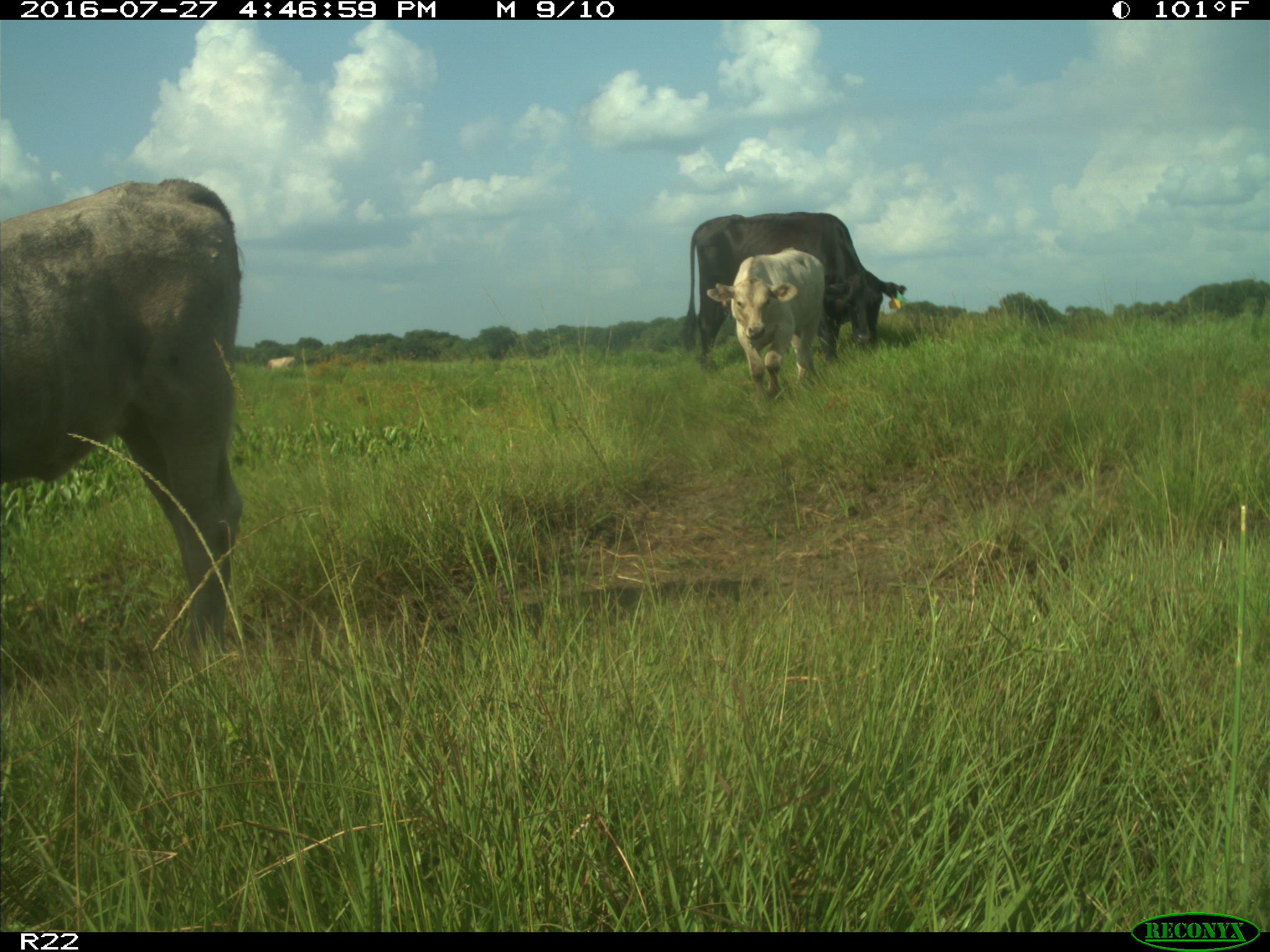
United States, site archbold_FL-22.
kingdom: Animalia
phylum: Chordata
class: Mammalia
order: Artiodactyla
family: Bovidae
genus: Bos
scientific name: Bos taurus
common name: domestic cow